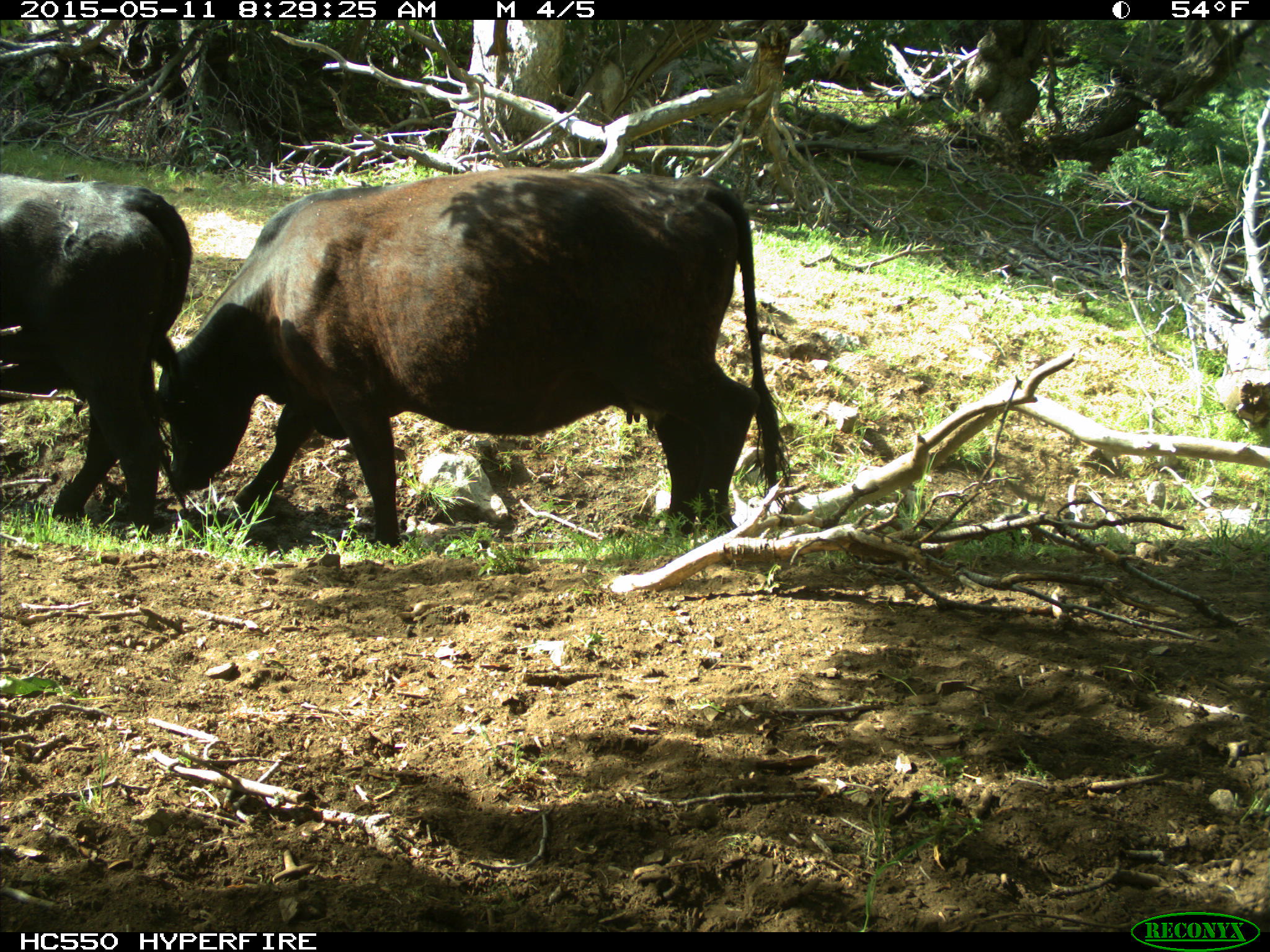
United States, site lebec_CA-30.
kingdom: Animalia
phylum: Chordata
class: Mammalia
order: Artiodactyla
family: Bovidae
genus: Bos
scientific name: Bos taurus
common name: domestic cow